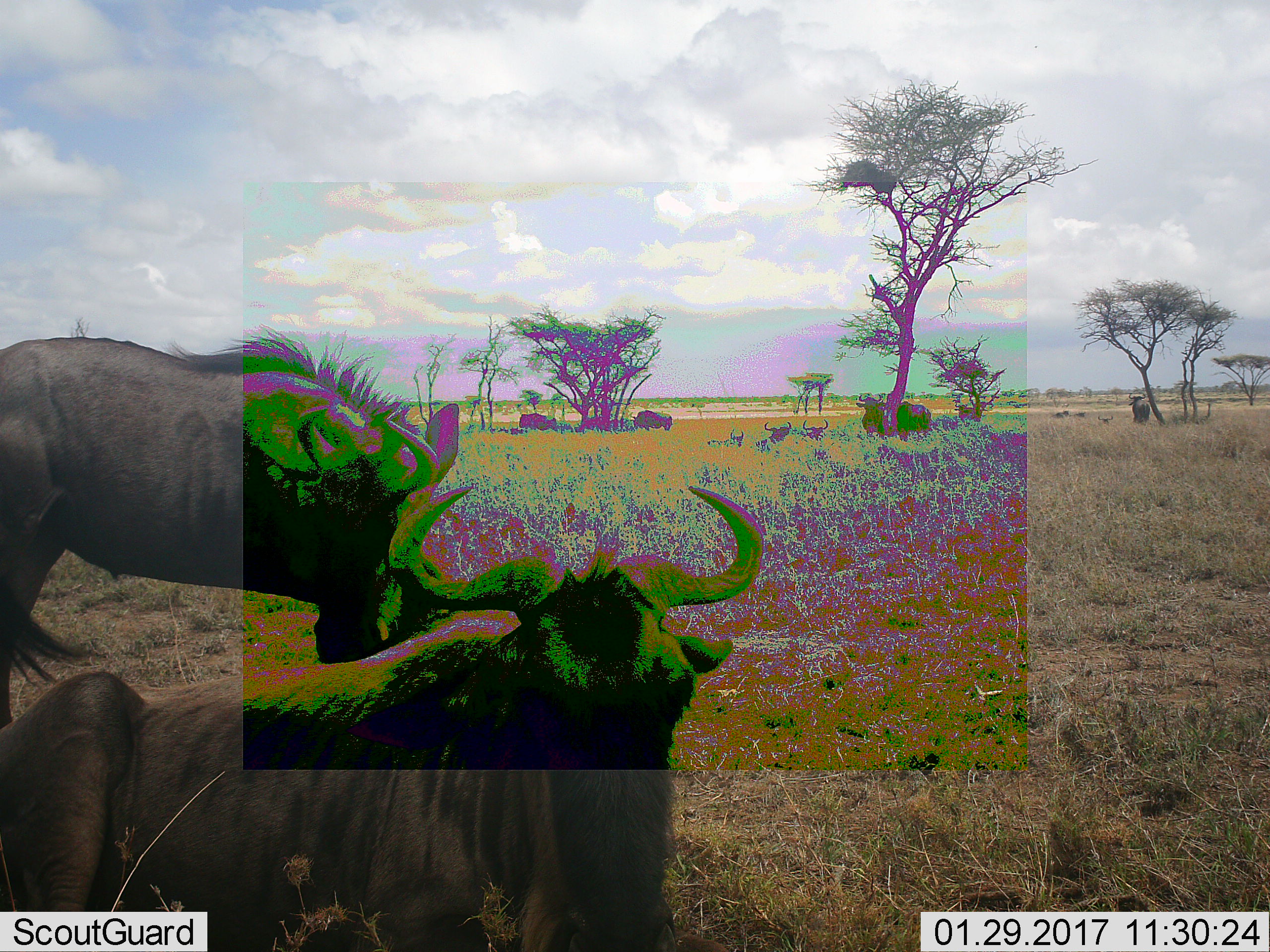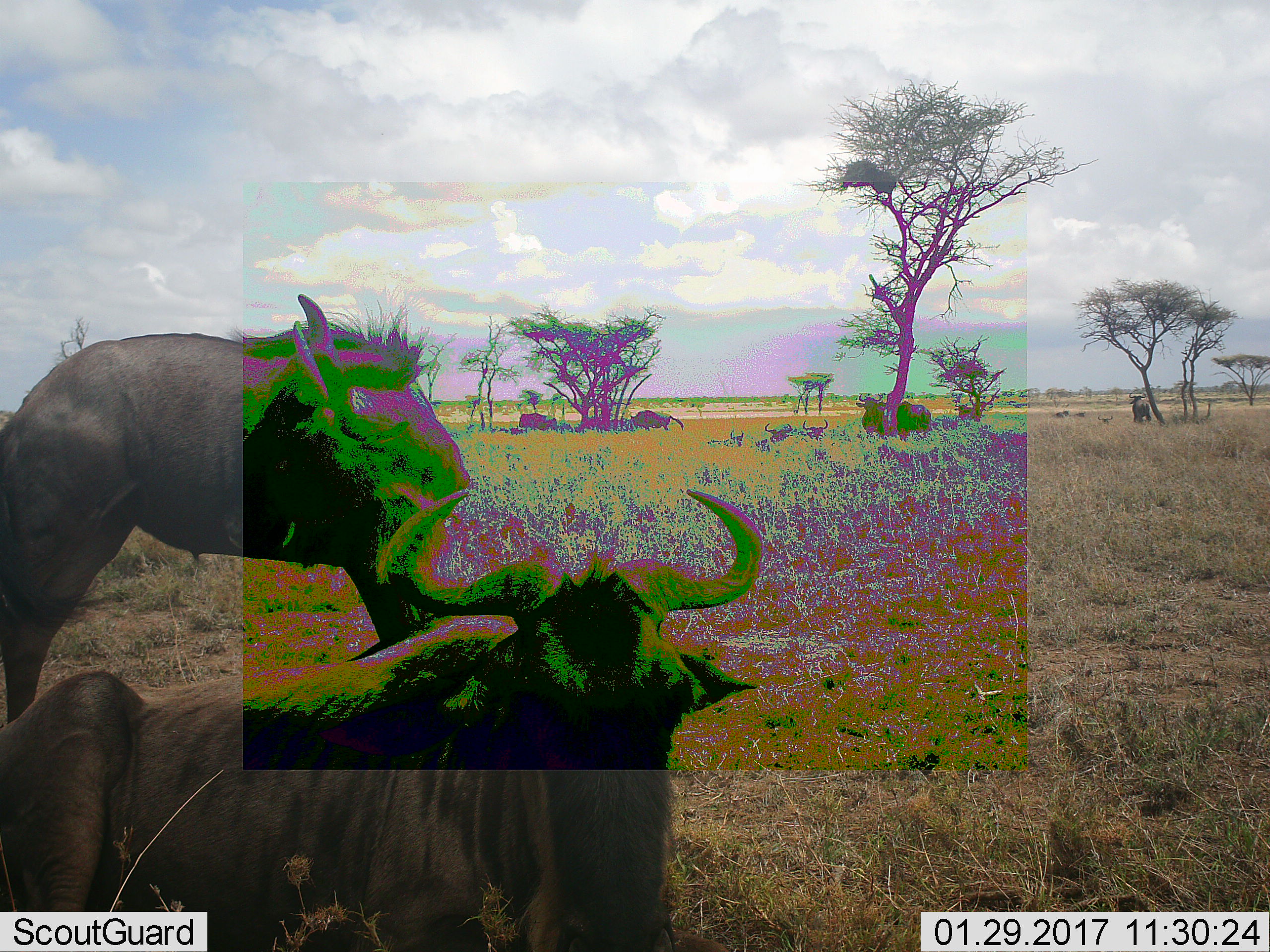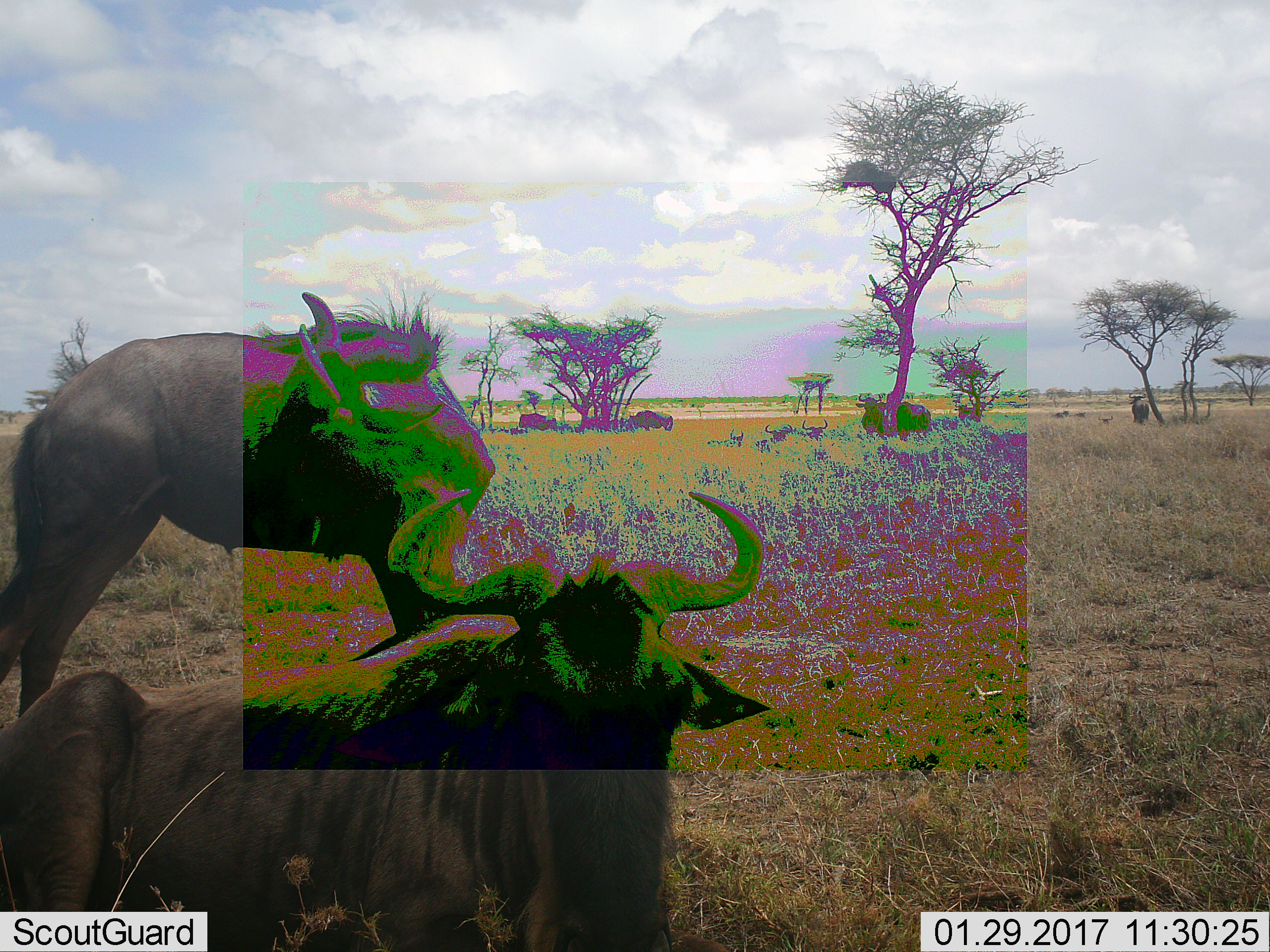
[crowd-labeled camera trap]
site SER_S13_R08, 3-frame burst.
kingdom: Animalia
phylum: Chordata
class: Mammalia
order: Artiodactyla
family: Bovidae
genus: Connochaetes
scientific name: Connochaetes taurinus taurinus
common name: blue wildebeest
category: wildebeestblue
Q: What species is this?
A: Wildebeestblue (blue wildebeest) (Connochaetes taurinus taurinus).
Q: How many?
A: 6.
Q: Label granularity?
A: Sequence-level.